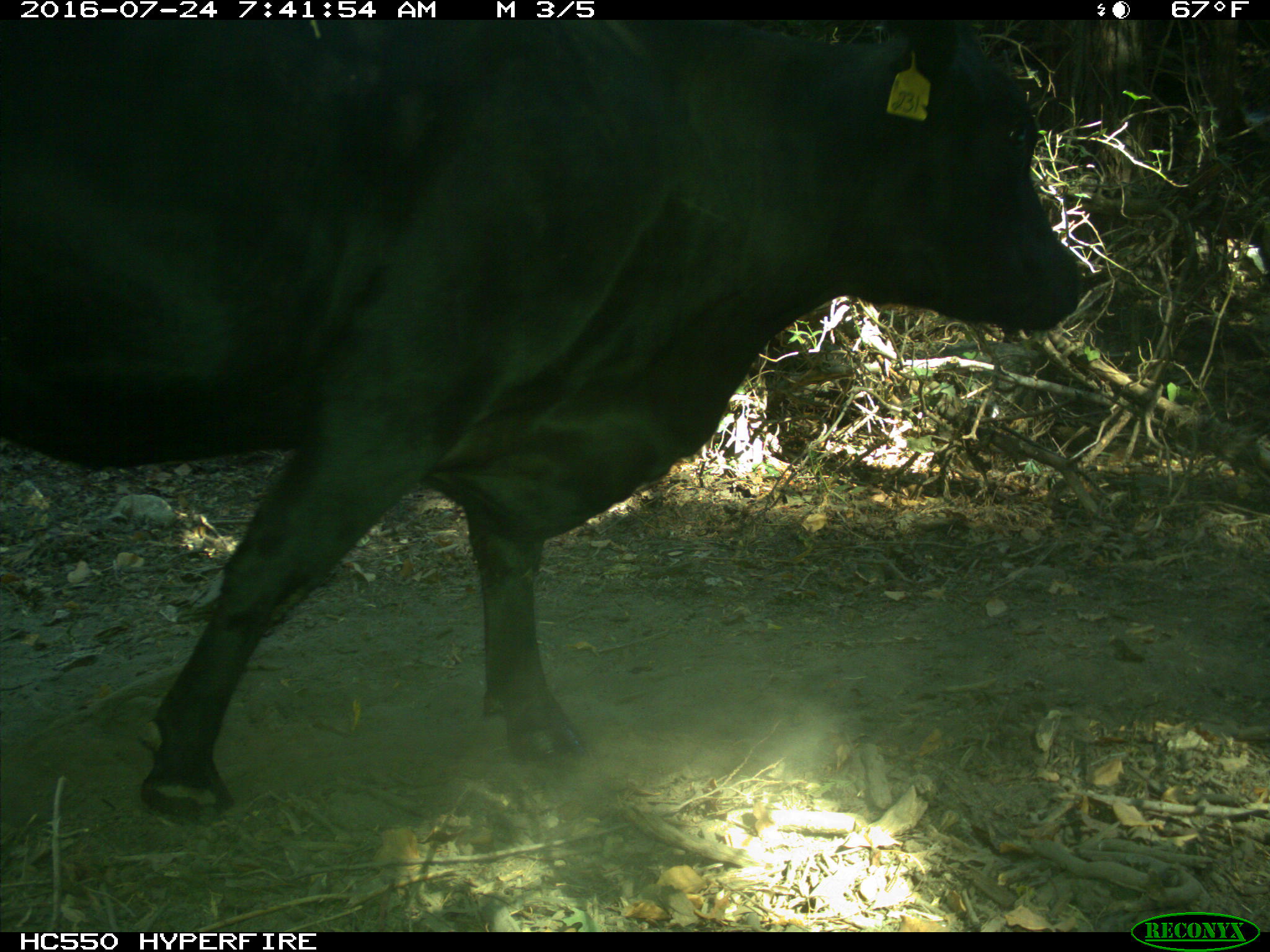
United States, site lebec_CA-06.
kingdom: Animalia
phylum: Chordata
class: Mammalia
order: Artiodactyla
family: Bovidae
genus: Bos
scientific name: Bos taurus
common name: domestic cow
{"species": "Bos taurus (domestic cow)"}